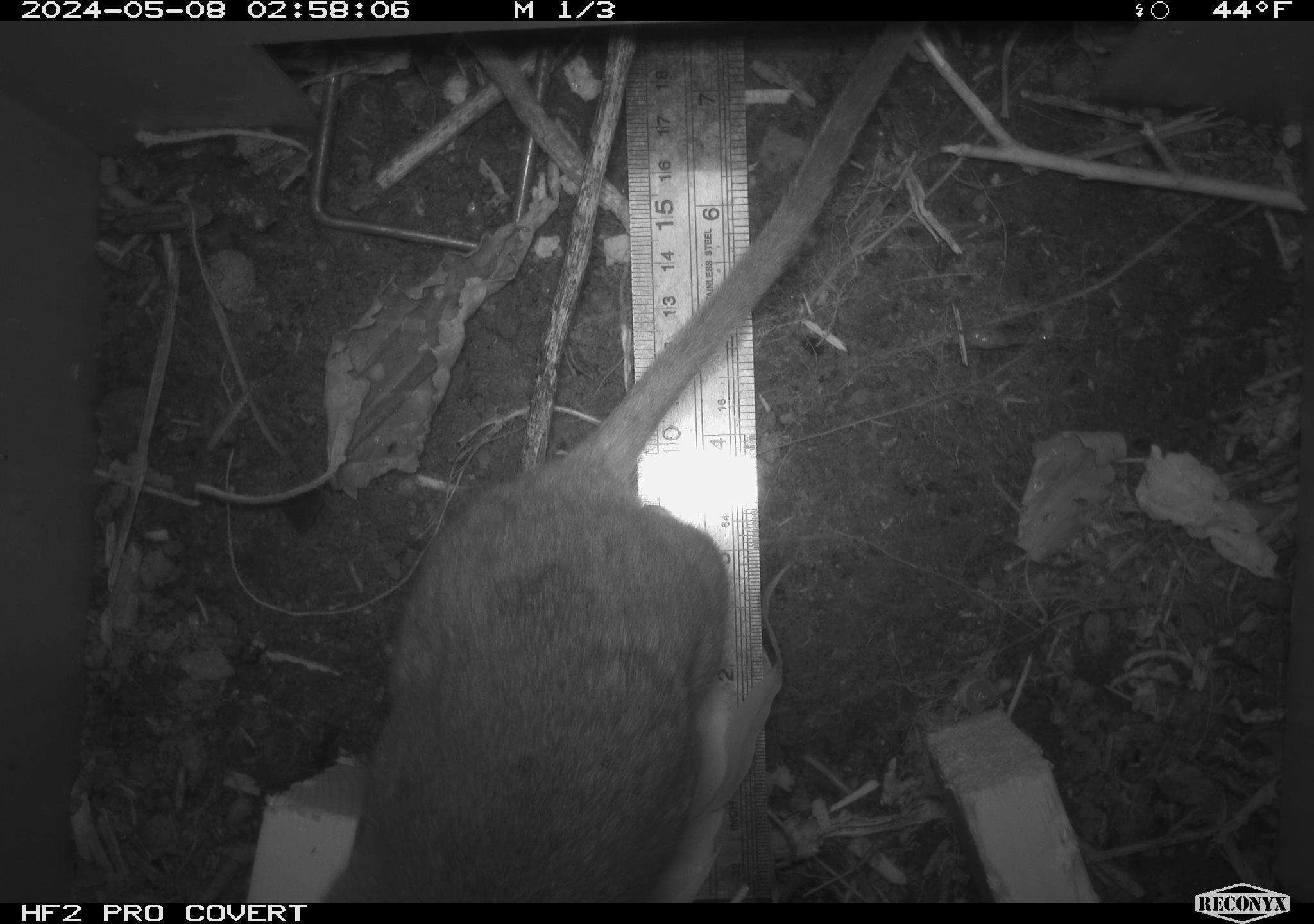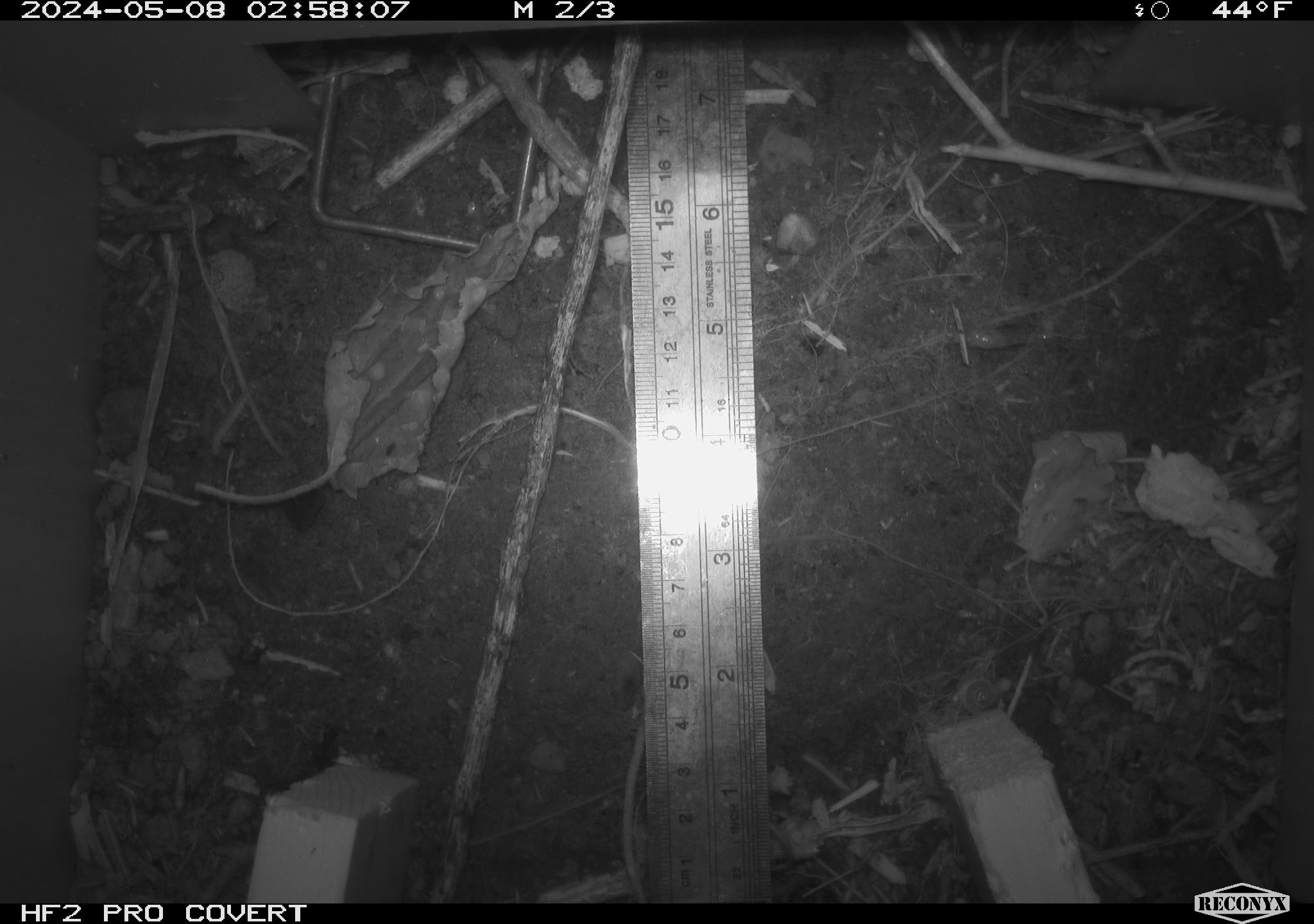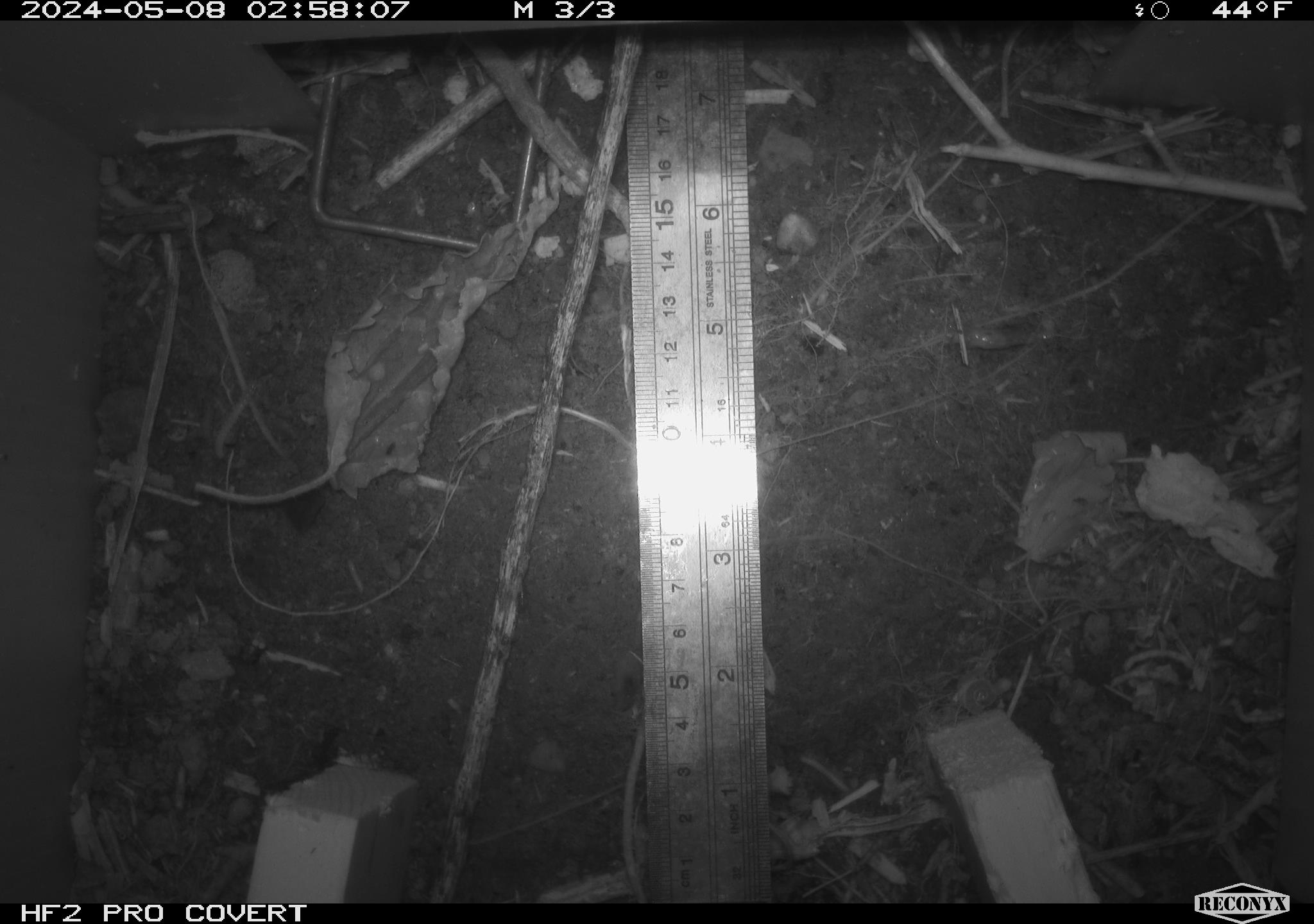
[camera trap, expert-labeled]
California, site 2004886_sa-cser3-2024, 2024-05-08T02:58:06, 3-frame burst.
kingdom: Animalia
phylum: Chordata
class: Mammalia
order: Rodentia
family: Muridae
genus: Rattus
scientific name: Rattus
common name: rat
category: rattus species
Rattus species (rat) (Rattus).